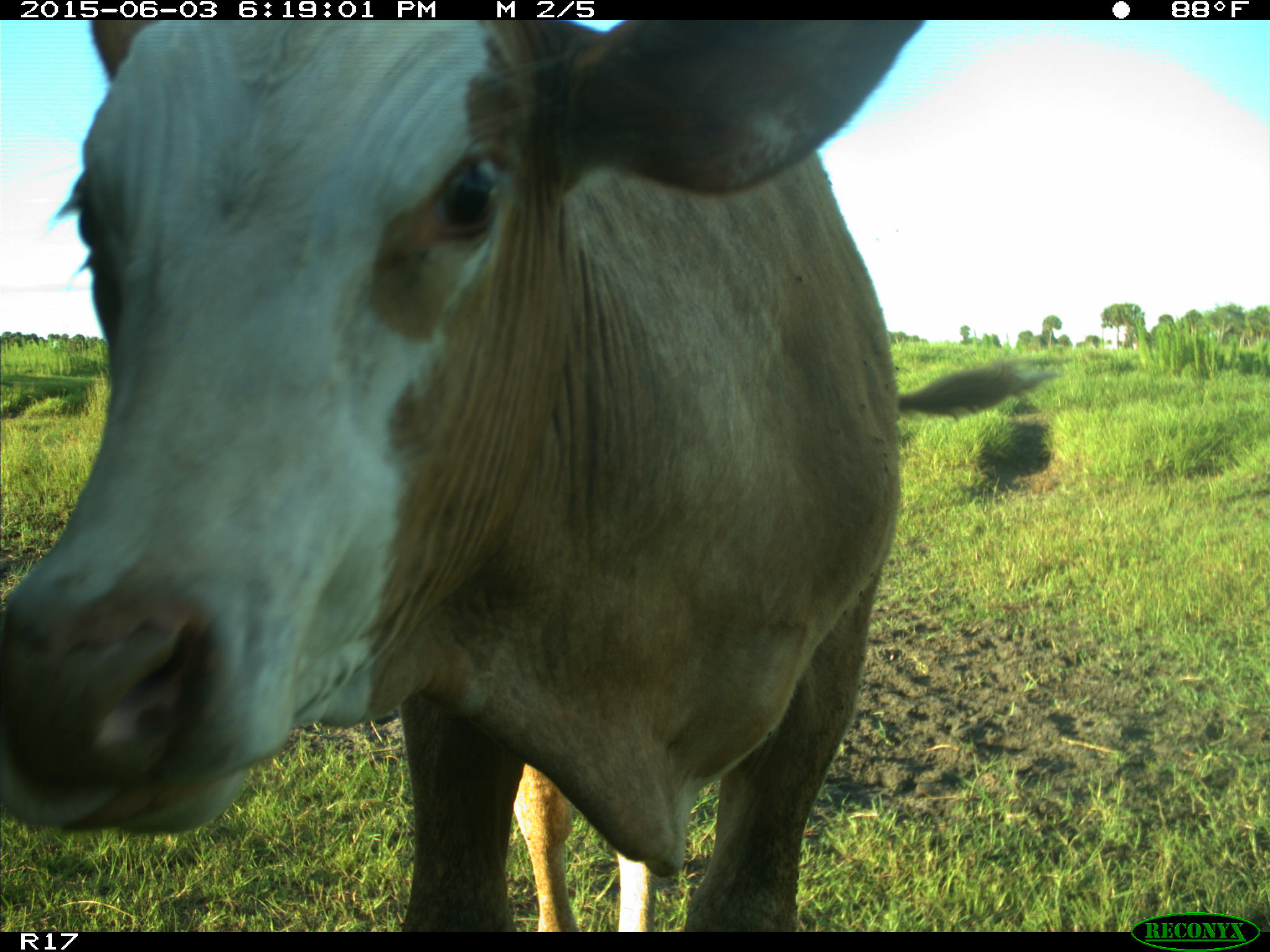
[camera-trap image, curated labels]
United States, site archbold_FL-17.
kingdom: Animalia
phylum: Chordata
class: Mammalia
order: Artiodactyla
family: Bovidae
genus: Bos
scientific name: Bos taurus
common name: domestic cow